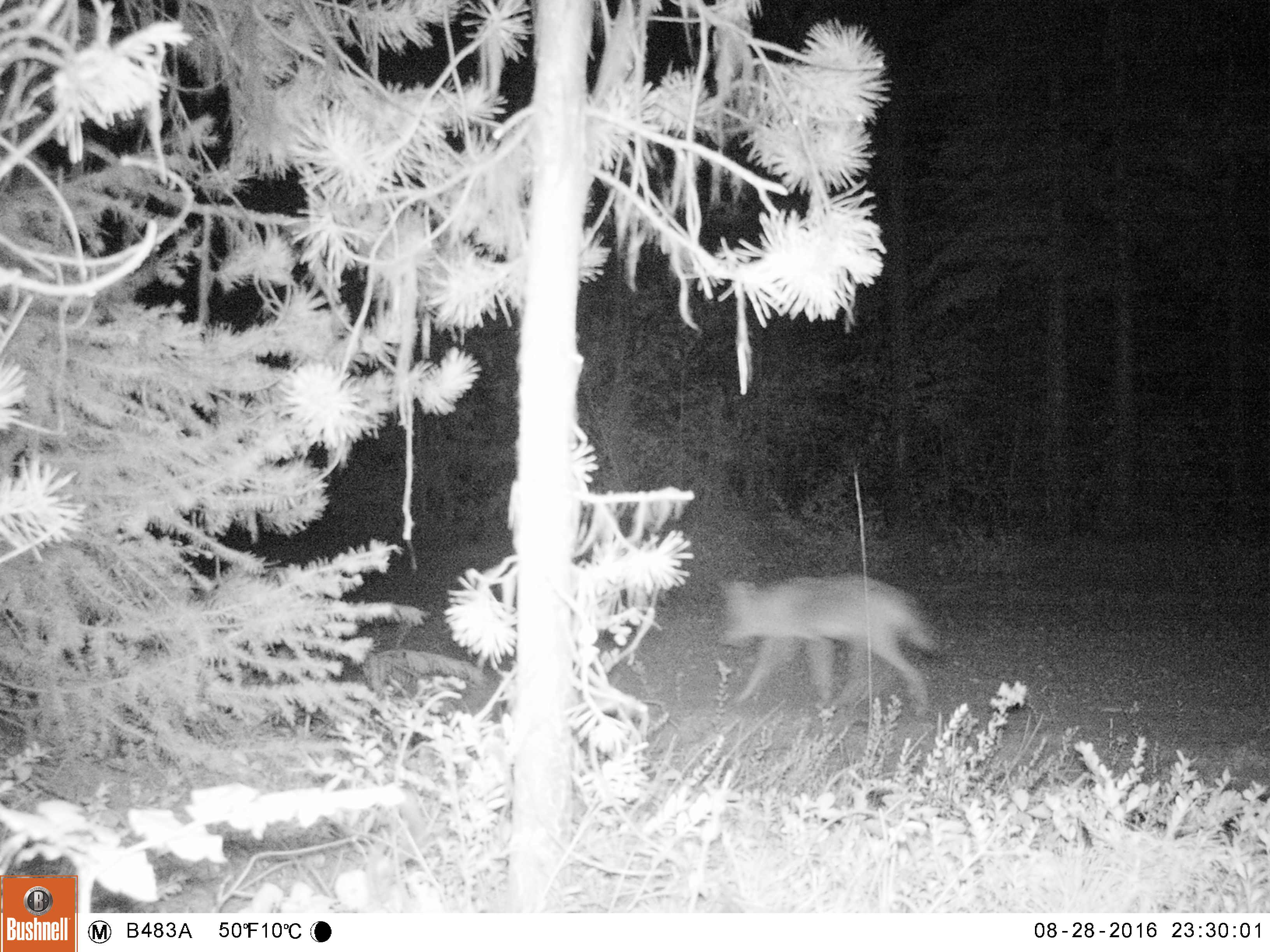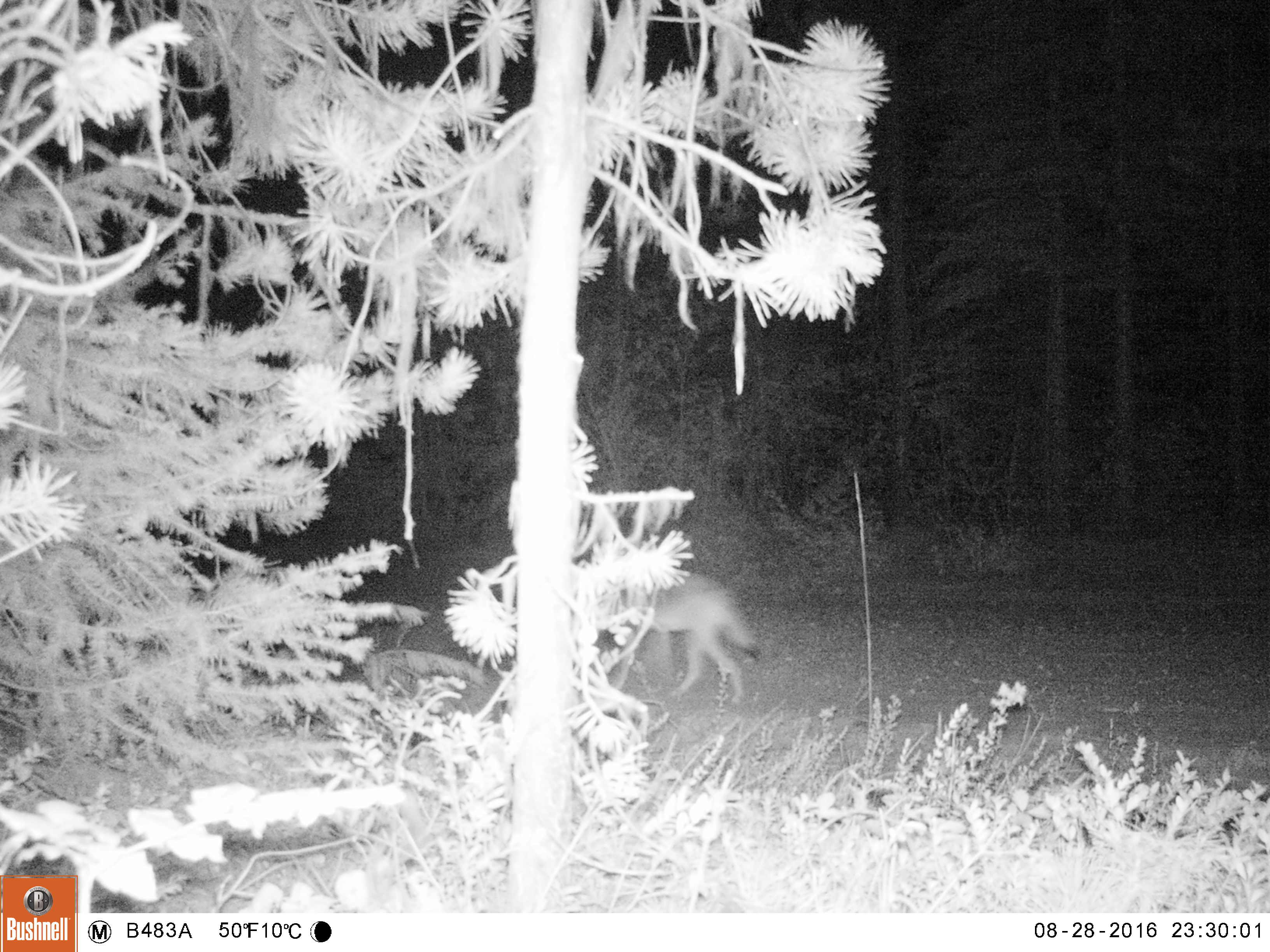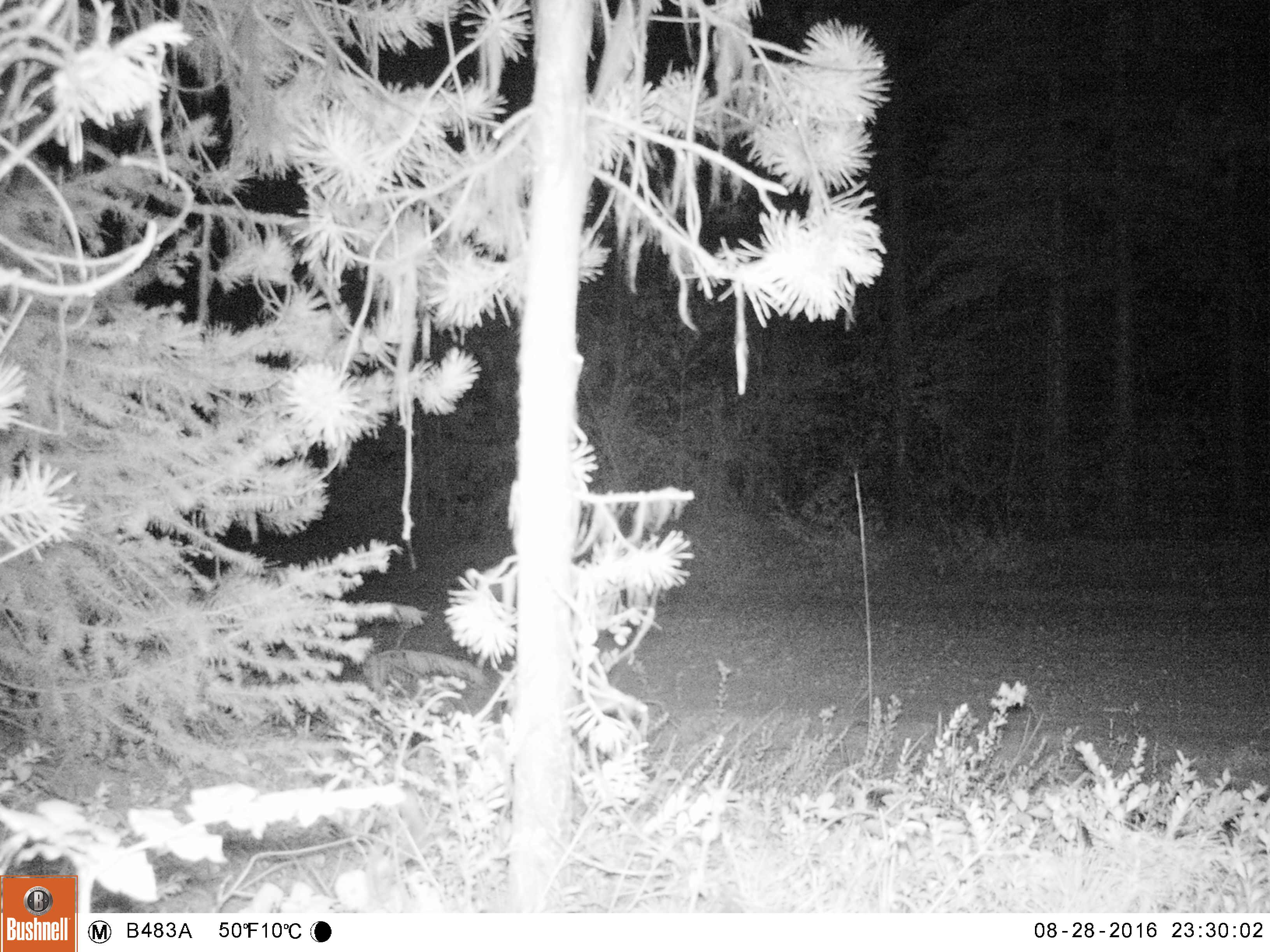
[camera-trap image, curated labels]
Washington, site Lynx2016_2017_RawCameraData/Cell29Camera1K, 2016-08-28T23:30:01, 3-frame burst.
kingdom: Animalia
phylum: Chordata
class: Mammalia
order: Carnivora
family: Canidae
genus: Canis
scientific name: Canis latrans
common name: coyote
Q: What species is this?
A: Canis latrans (coyote).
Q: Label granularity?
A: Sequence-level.